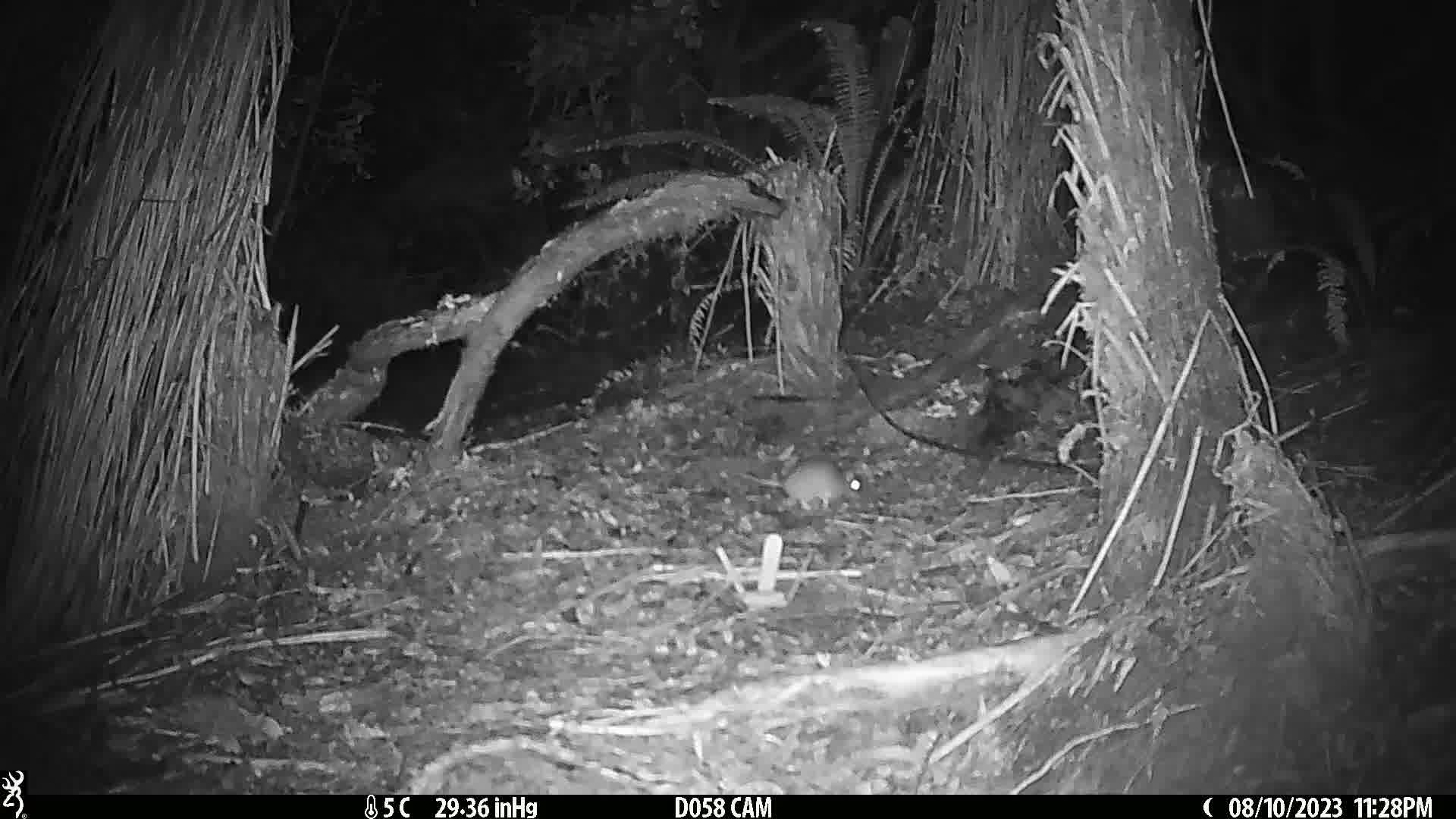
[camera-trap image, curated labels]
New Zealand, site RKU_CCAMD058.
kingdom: Animalia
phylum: Chordata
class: Mammalia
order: Rodentia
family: Muridae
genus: Rattus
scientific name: Rattus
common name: rat